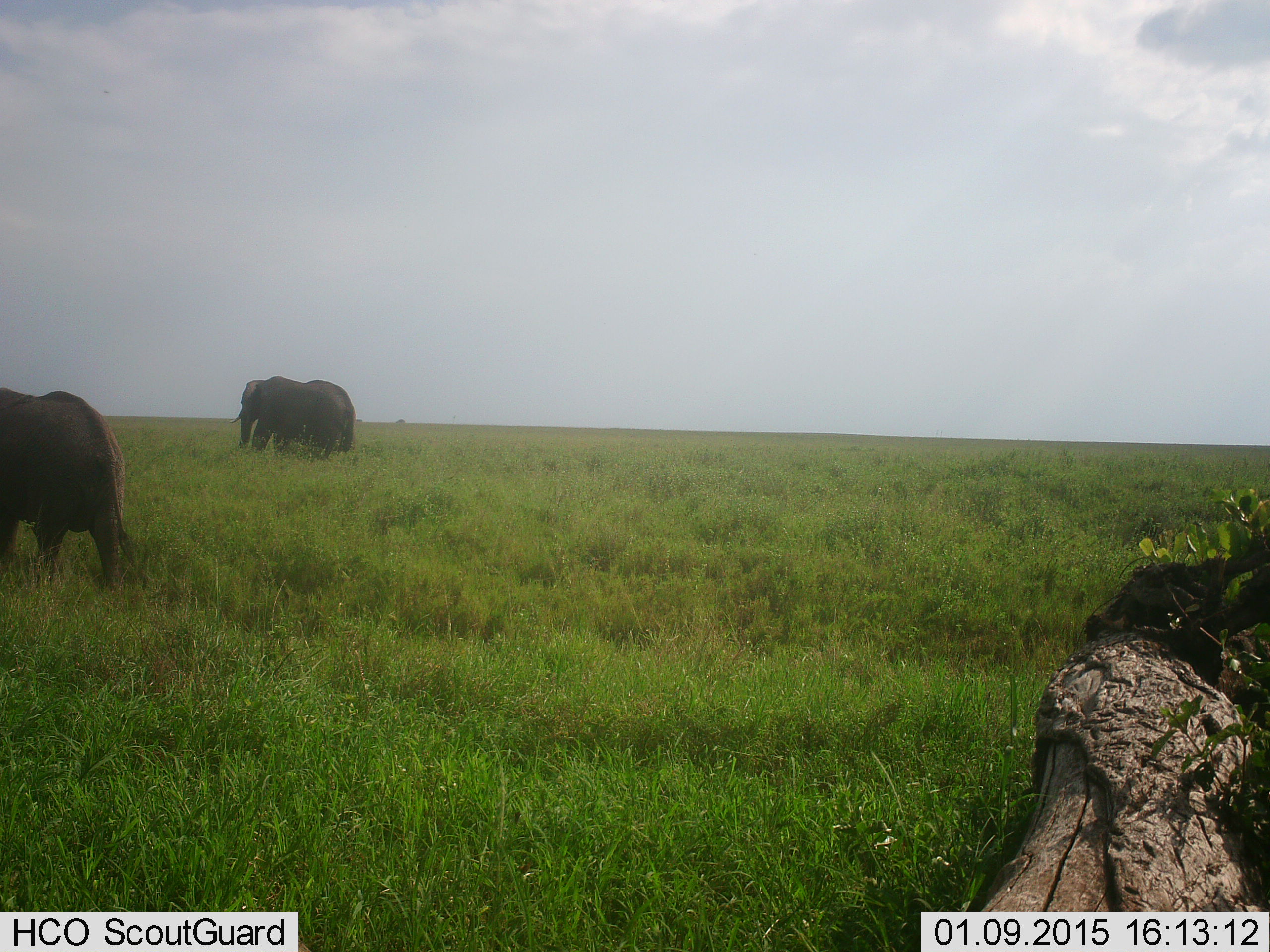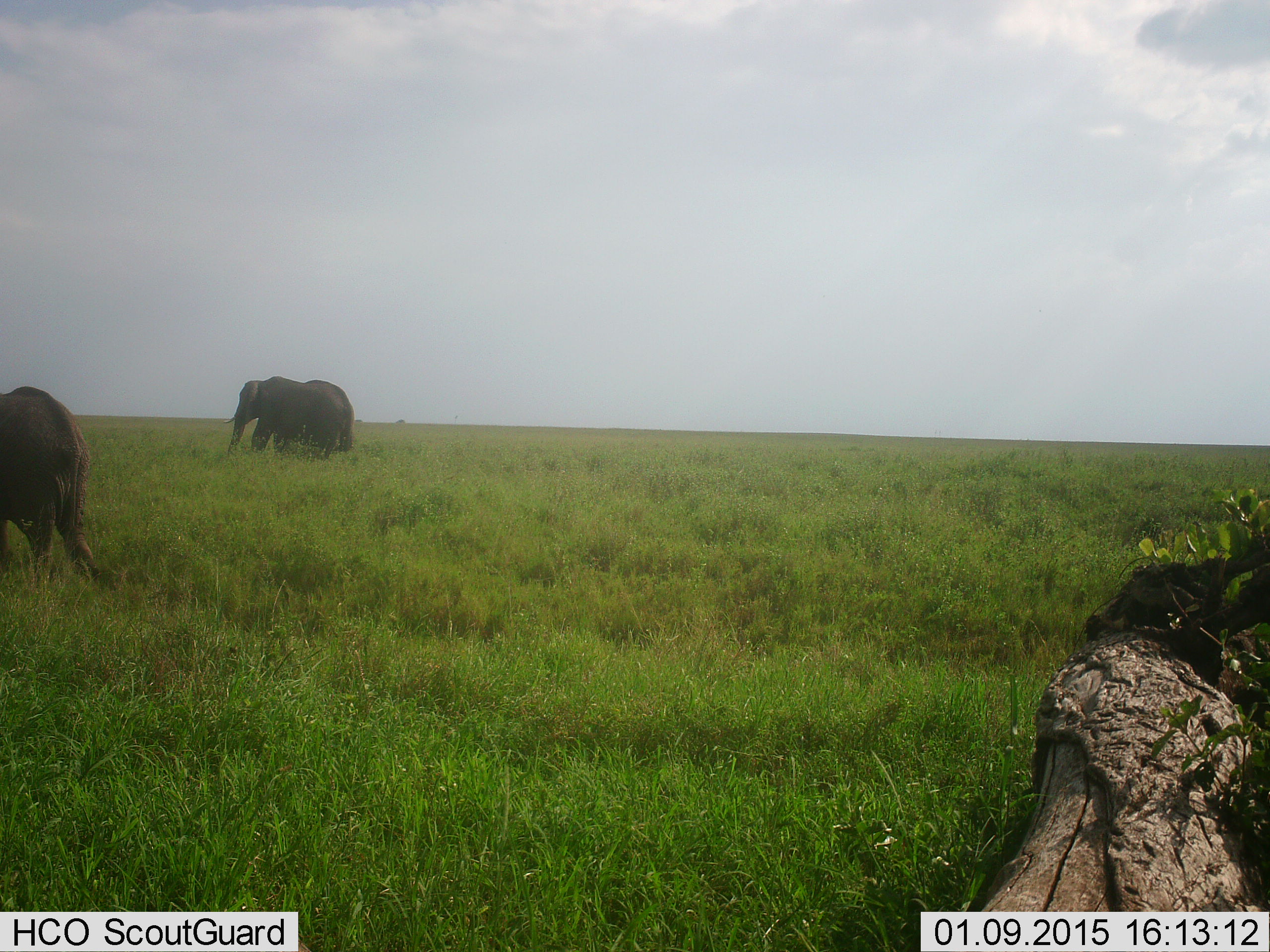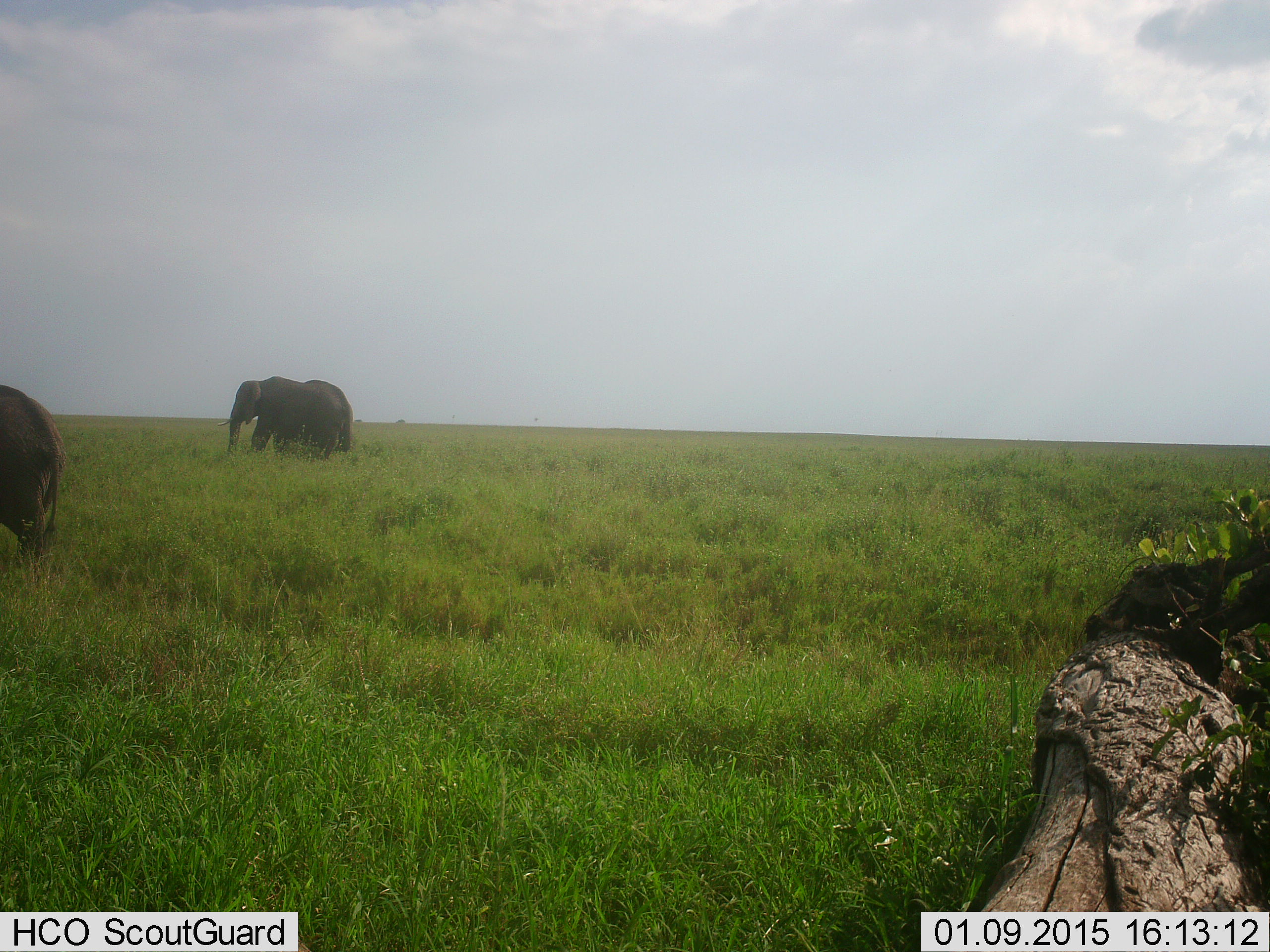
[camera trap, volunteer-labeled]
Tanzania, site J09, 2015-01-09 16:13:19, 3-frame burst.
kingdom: Animalia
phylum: Chordata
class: Mammalia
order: Proboscidea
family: Elephantidae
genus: Loxodonta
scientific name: Loxodonta africana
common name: african bush elephant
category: elephant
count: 2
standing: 40%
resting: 0%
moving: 70%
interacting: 0%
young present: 0%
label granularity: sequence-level